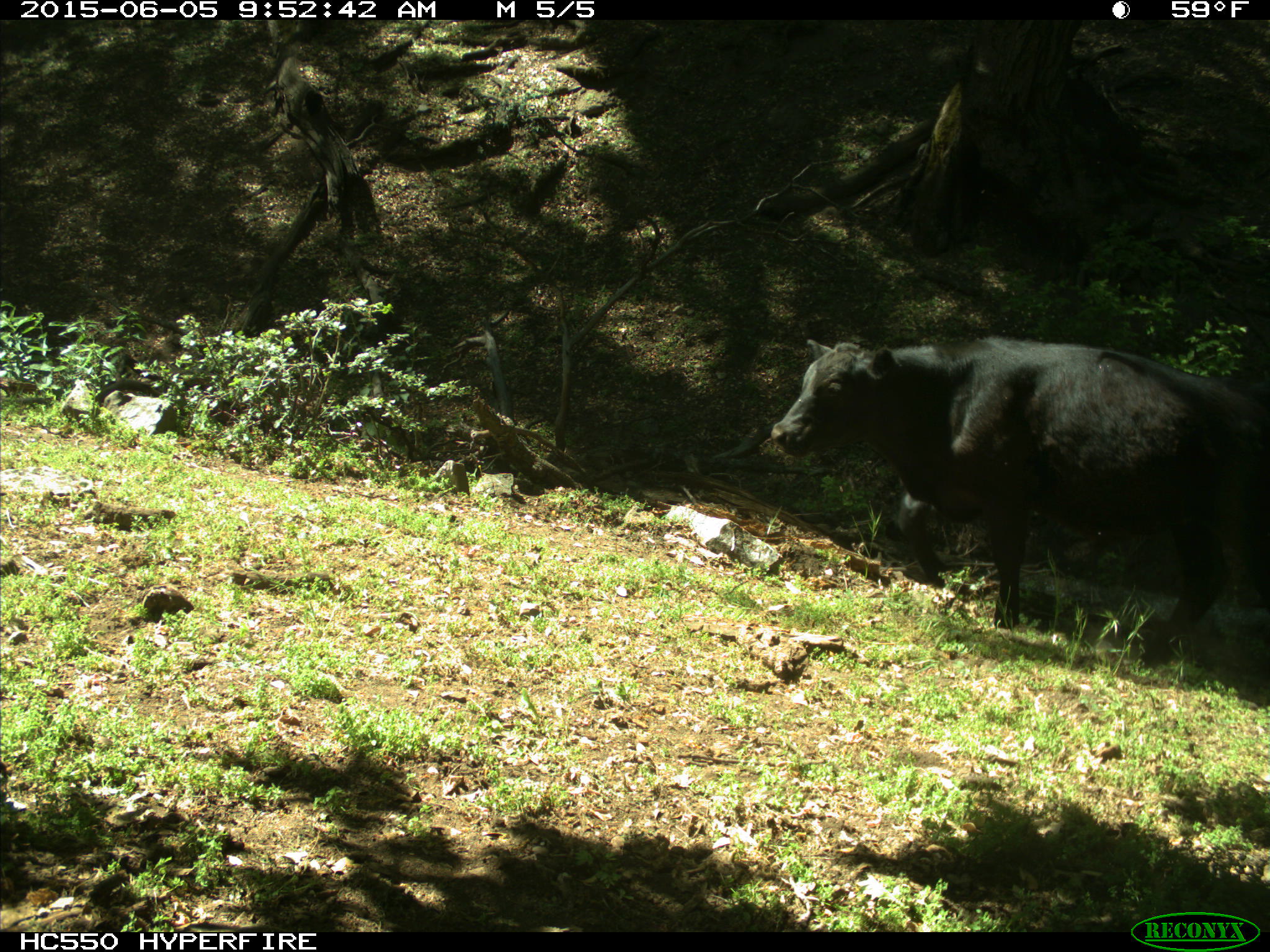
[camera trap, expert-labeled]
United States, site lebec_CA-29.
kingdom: Animalia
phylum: Chordata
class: Mammalia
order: Artiodactyla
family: Bovidae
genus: Bos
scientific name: Bos taurus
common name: domestic cow